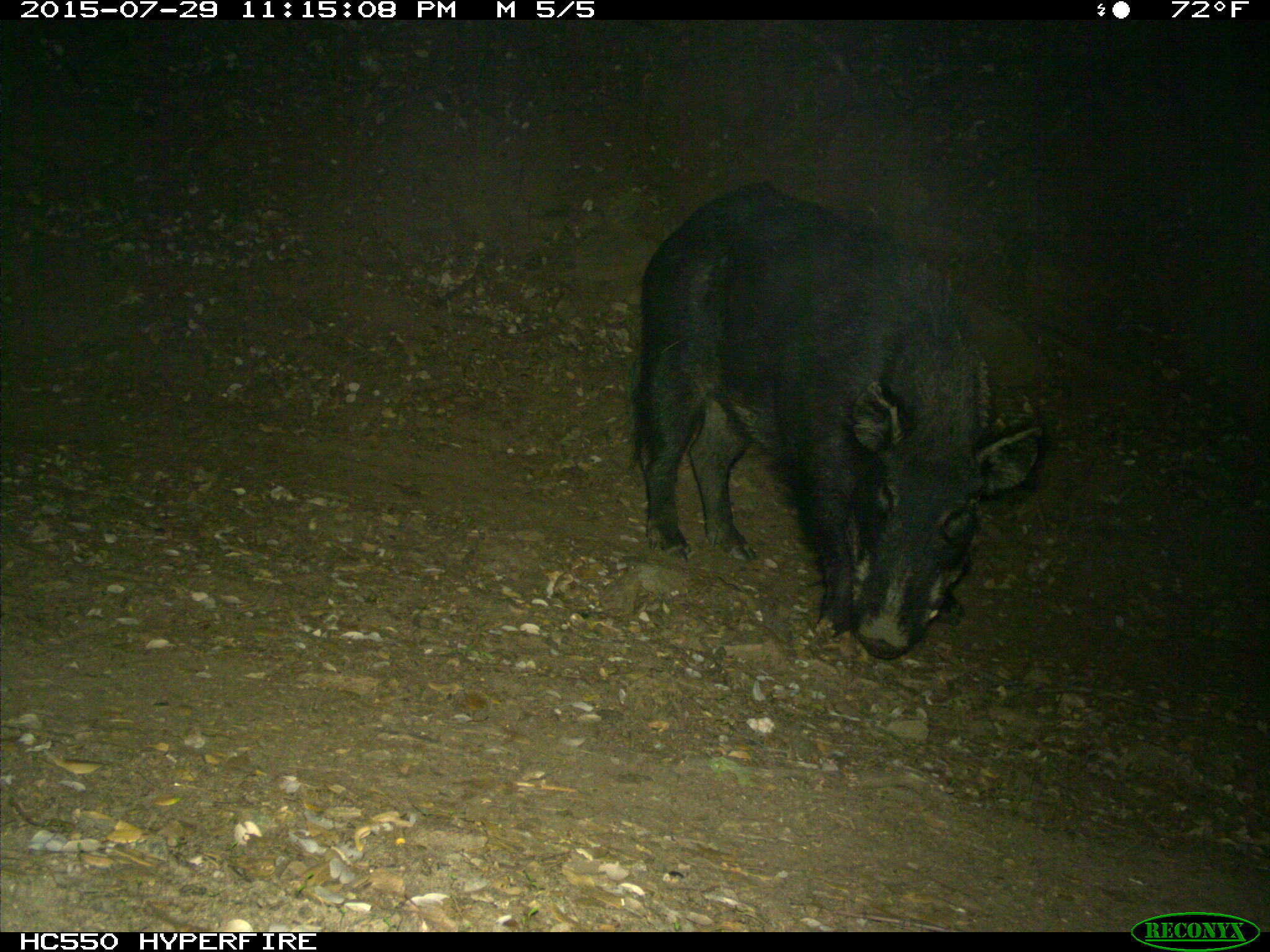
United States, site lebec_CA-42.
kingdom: Animalia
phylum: Chordata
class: Mammalia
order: Artiodactyla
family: Suidae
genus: Sus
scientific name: Sus scrofa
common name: wild boar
Sus scrofa (wild boar).